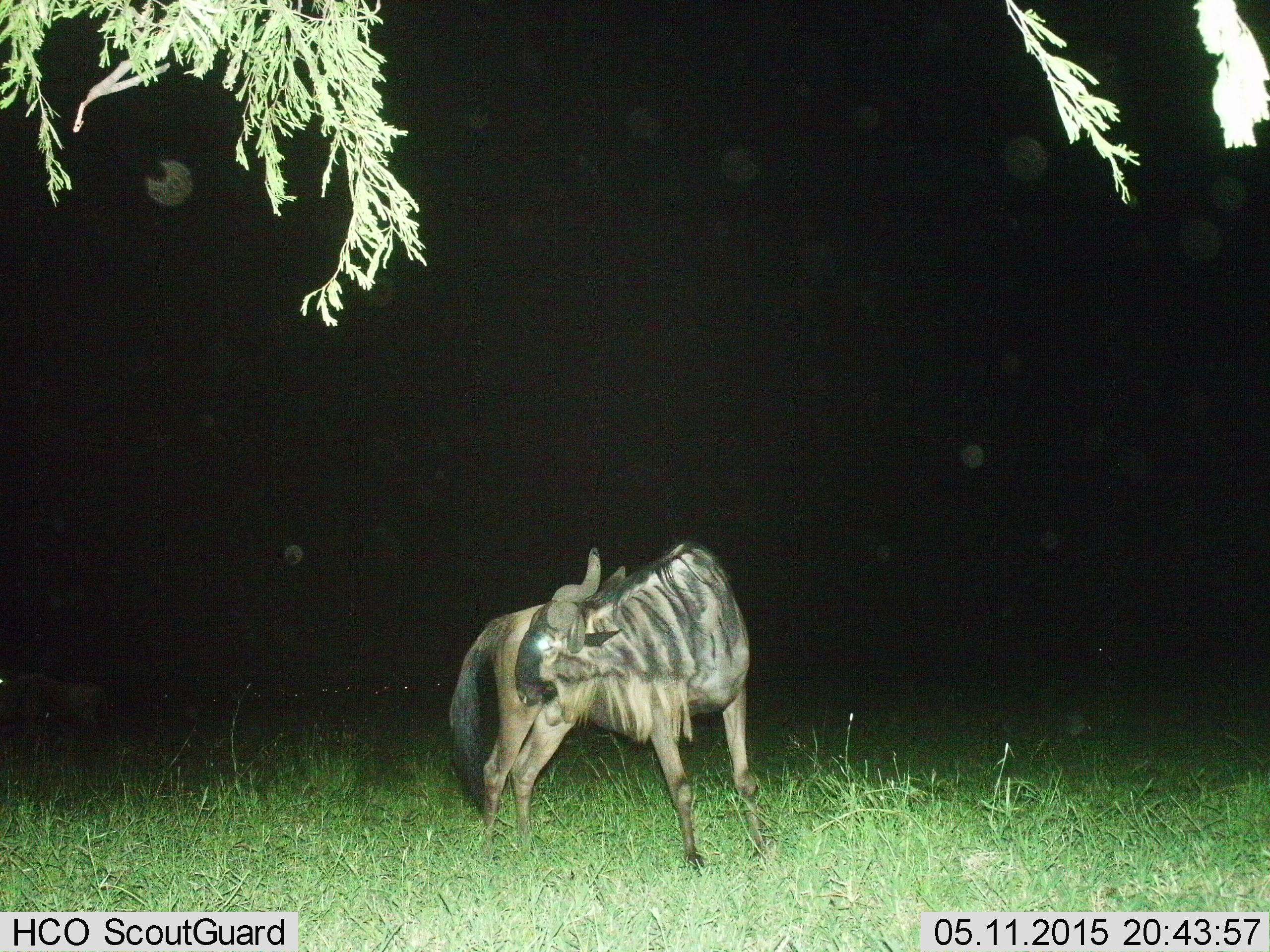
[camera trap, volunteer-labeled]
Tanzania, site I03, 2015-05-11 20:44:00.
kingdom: Animalia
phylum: Chordata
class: Mammalia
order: Artiodactyla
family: Bovidae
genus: Connochaetes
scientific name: Connochaetes taurinus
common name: blue wildebeest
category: wildebeest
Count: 1.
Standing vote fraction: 80%.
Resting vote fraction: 0%.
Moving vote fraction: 20%.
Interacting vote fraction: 0%.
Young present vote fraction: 0%.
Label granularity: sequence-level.